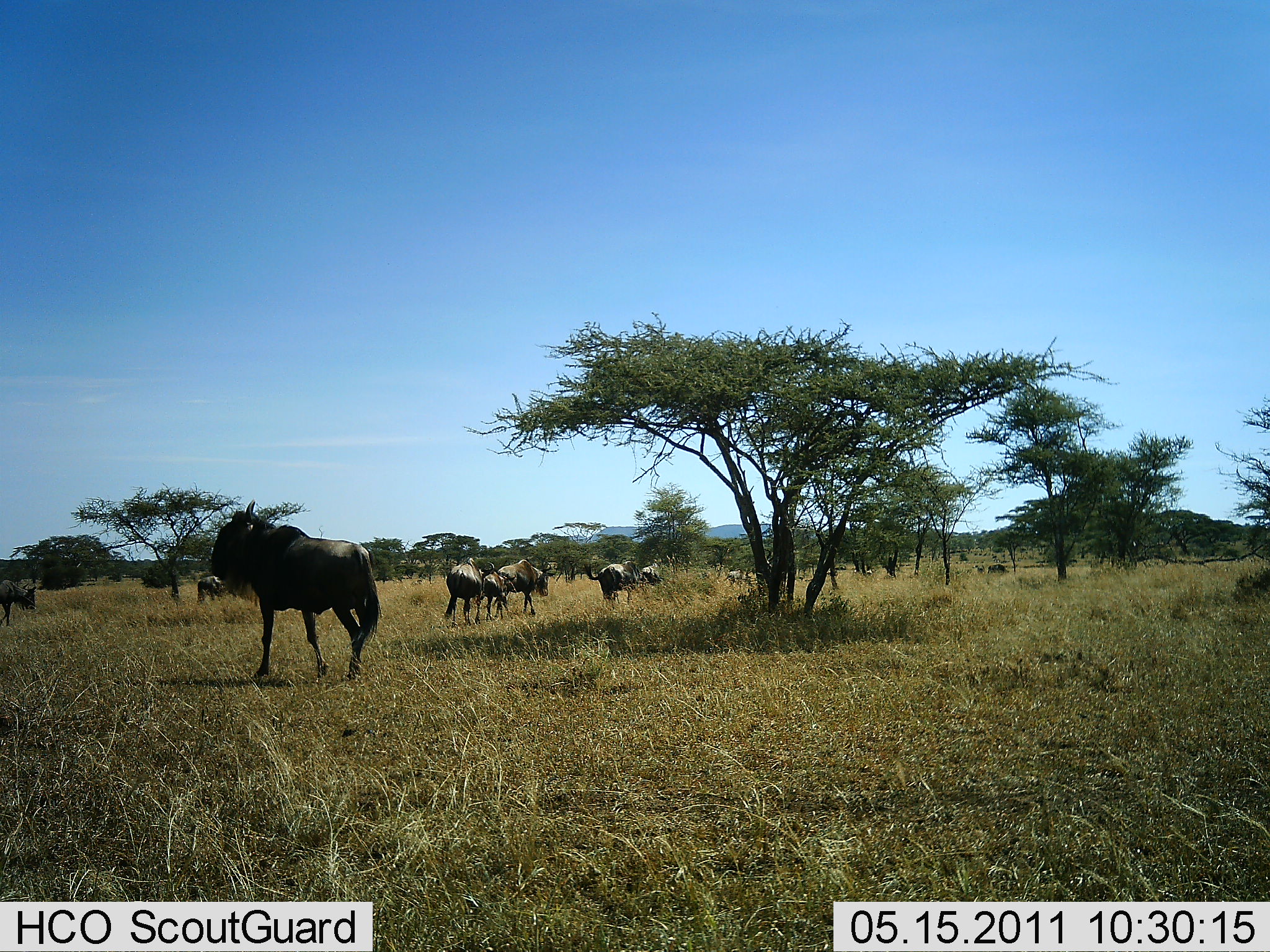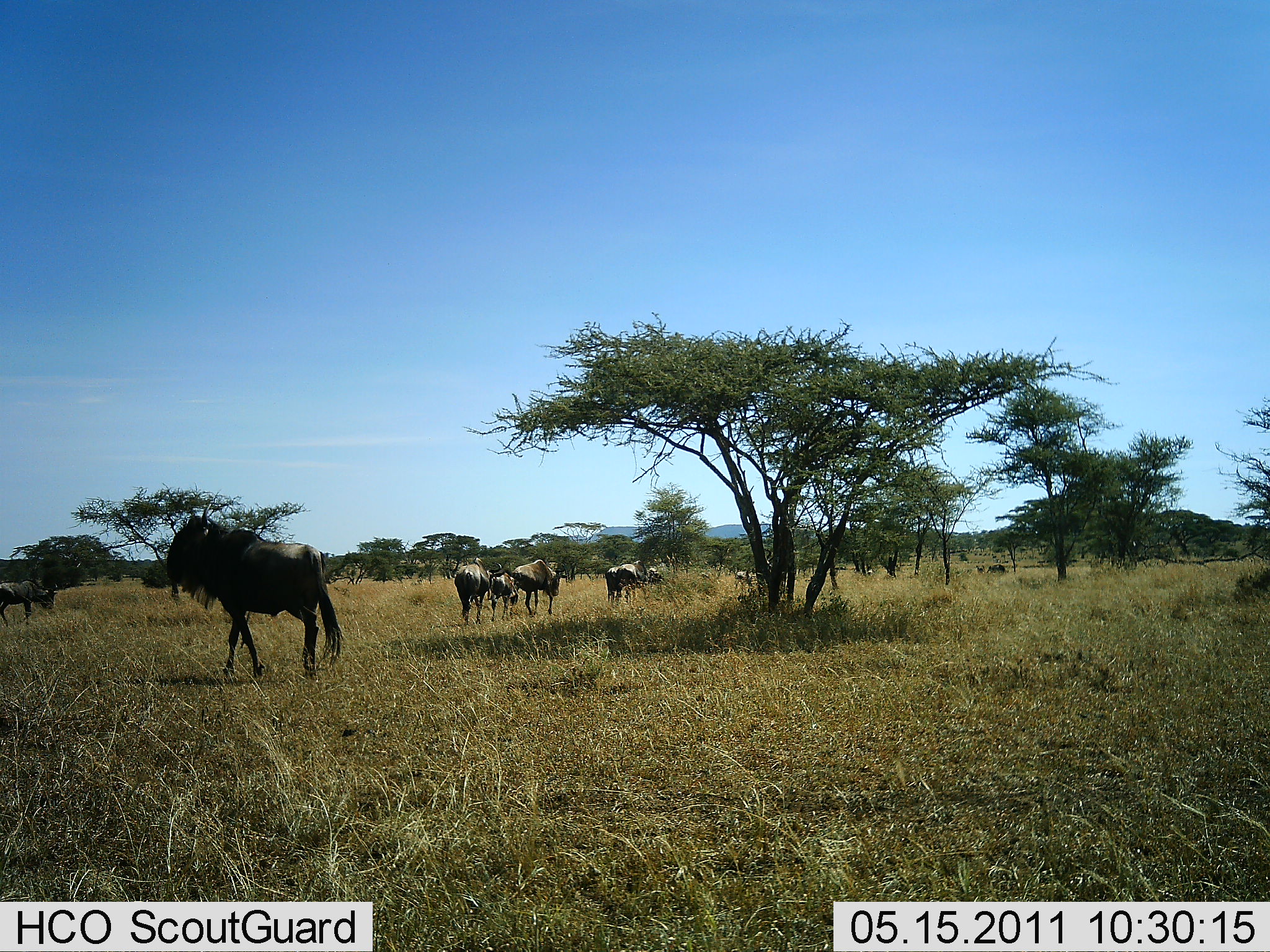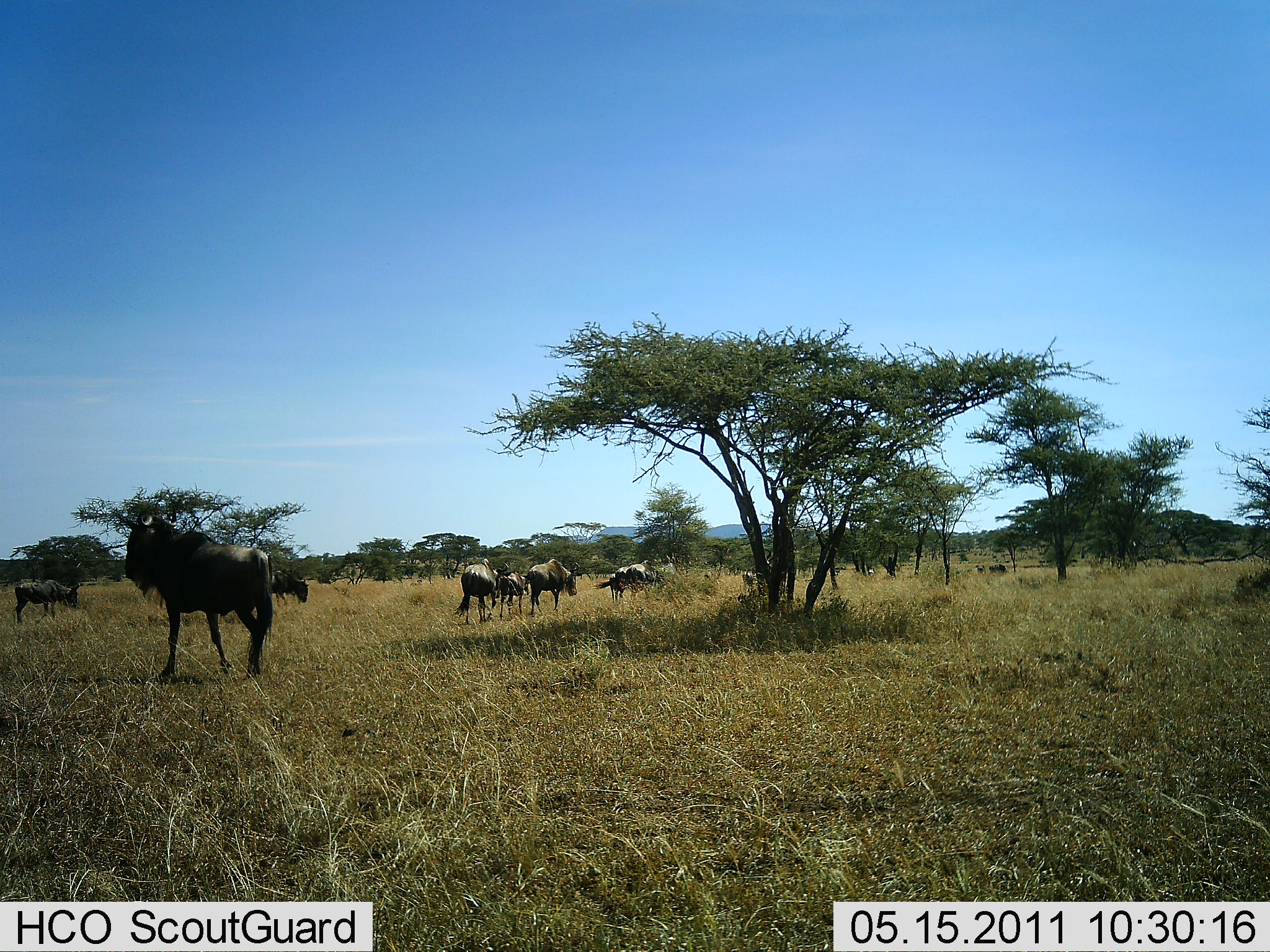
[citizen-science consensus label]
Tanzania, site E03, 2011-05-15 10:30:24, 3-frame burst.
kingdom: Animalia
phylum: Chordata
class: Mammalia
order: Artiodactyla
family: Bovidae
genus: Connochaetes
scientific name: Connochaetes taurinus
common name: blue wildebeest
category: wildebeest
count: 11-50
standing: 20%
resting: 0%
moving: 90%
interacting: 0%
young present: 0%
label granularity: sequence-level